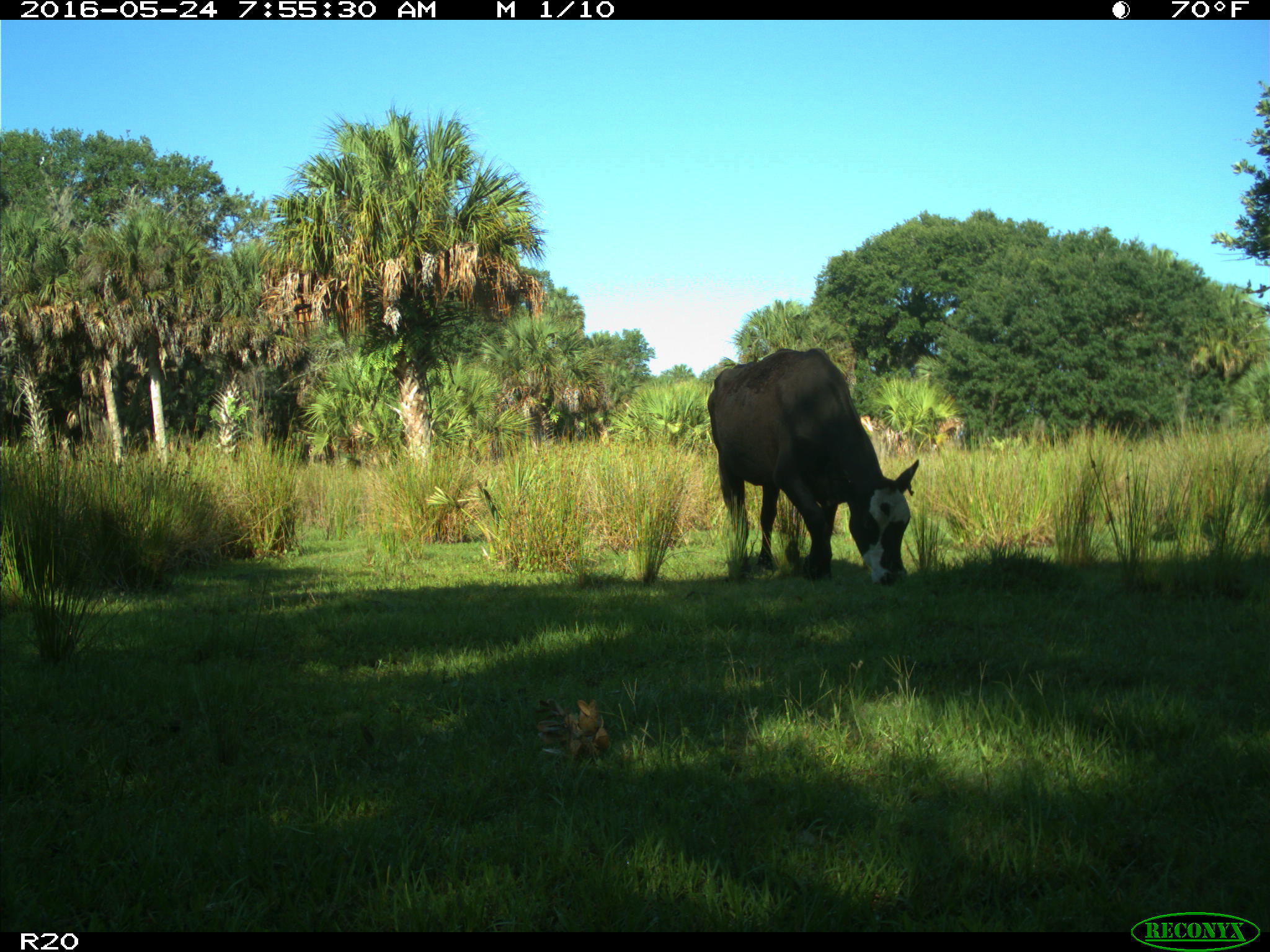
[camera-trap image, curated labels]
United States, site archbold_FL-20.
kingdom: Animalia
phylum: Chordata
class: Mammalia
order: Artiodactyla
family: Bovidae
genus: Bos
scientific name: Bos taurus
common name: domestic cow